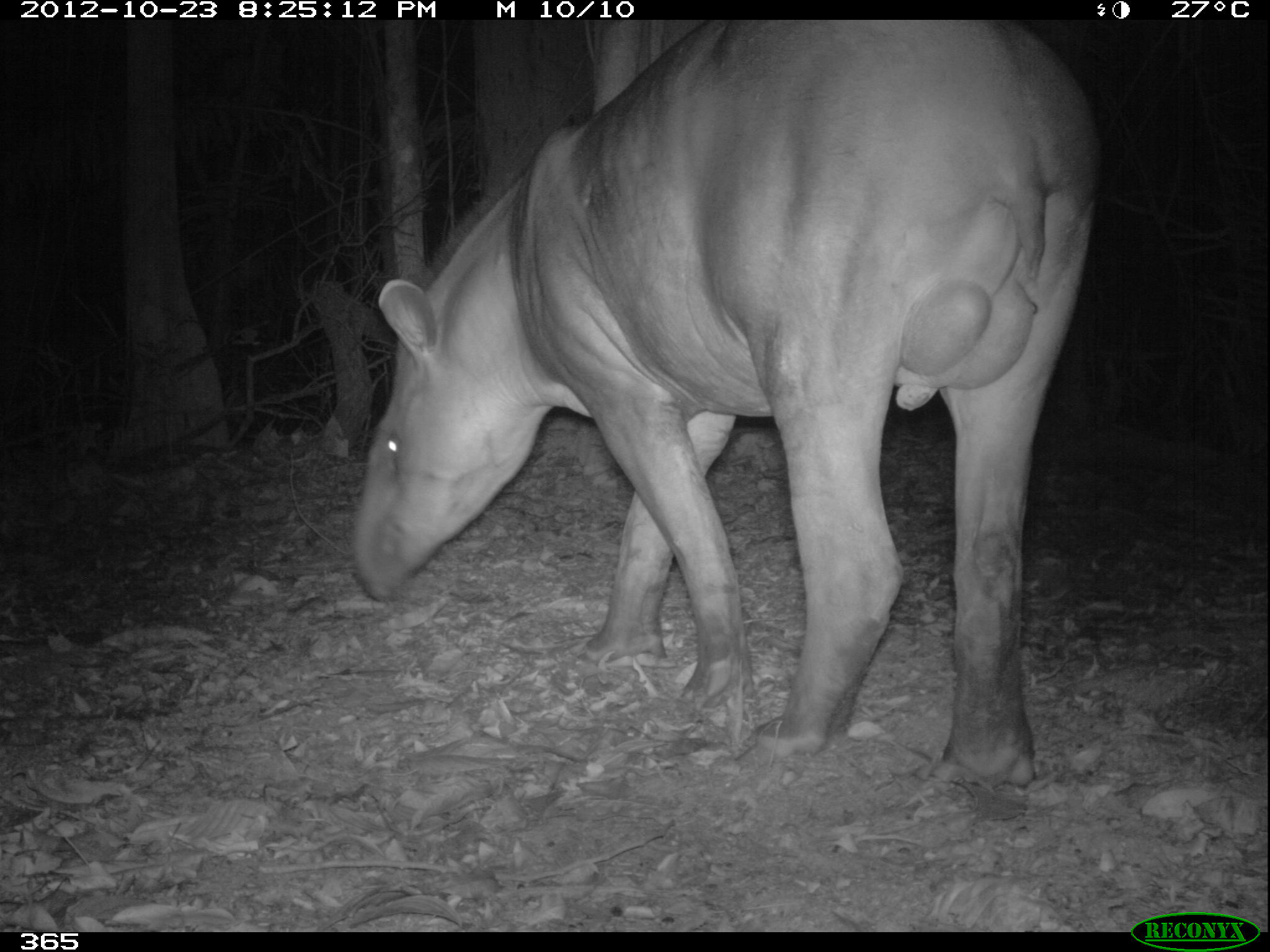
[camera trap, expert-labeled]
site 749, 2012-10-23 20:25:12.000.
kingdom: Animalia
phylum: Chordata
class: Mammalia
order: Perissodactyla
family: Tapiridae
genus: Tapirus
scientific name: Tapirus terrestris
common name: south american tapir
Tapirus terrestris (south american tapir).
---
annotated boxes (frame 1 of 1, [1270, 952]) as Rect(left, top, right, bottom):
tapirus terrestris: Rect(347, 20, 1095, 818)